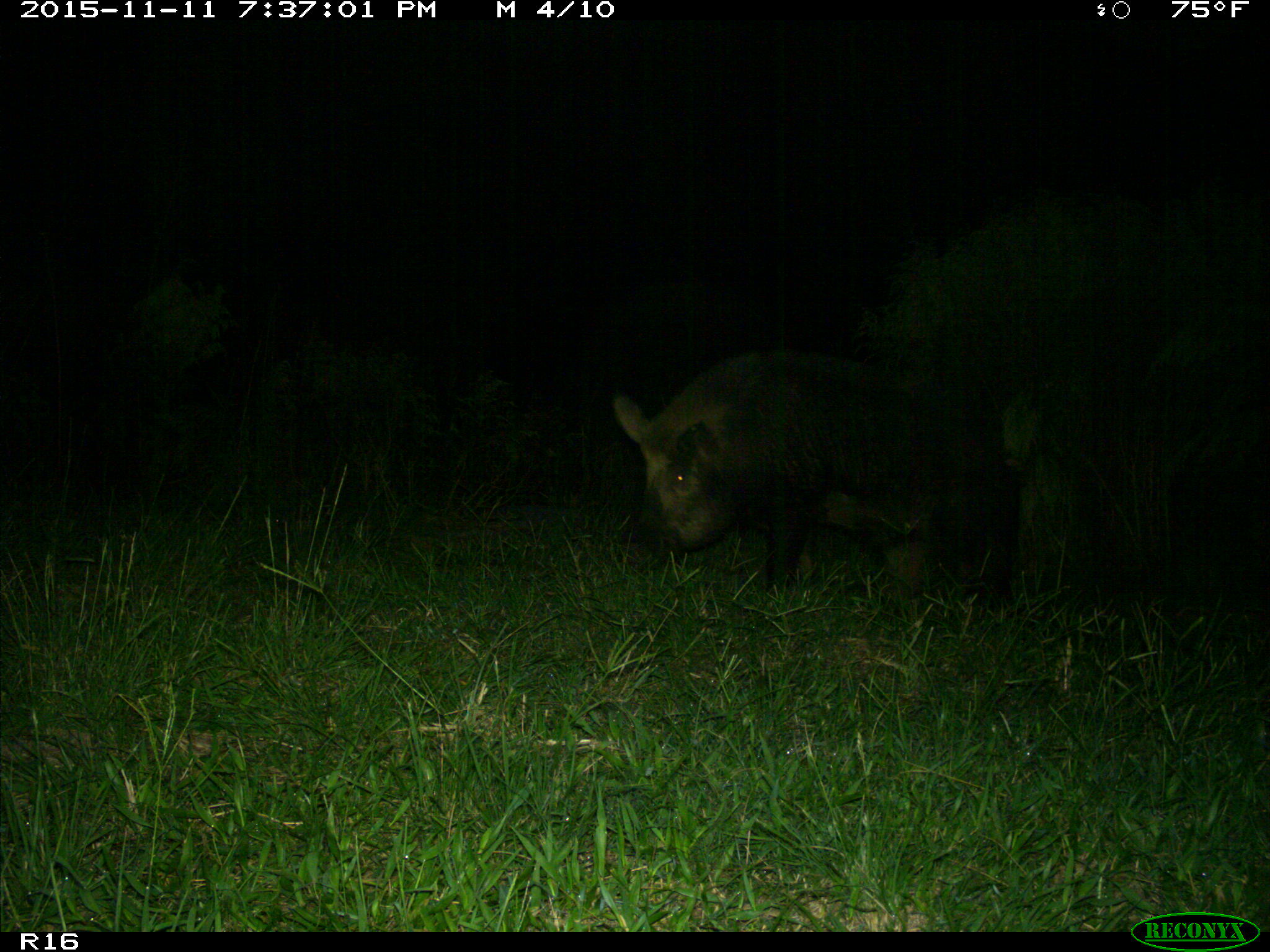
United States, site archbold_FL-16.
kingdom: Animalia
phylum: Chordata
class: Mammalia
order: Artiodactyla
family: Suidae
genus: Sus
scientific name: Sus scrofa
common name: wild boar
Sus scrofa (wild boar).